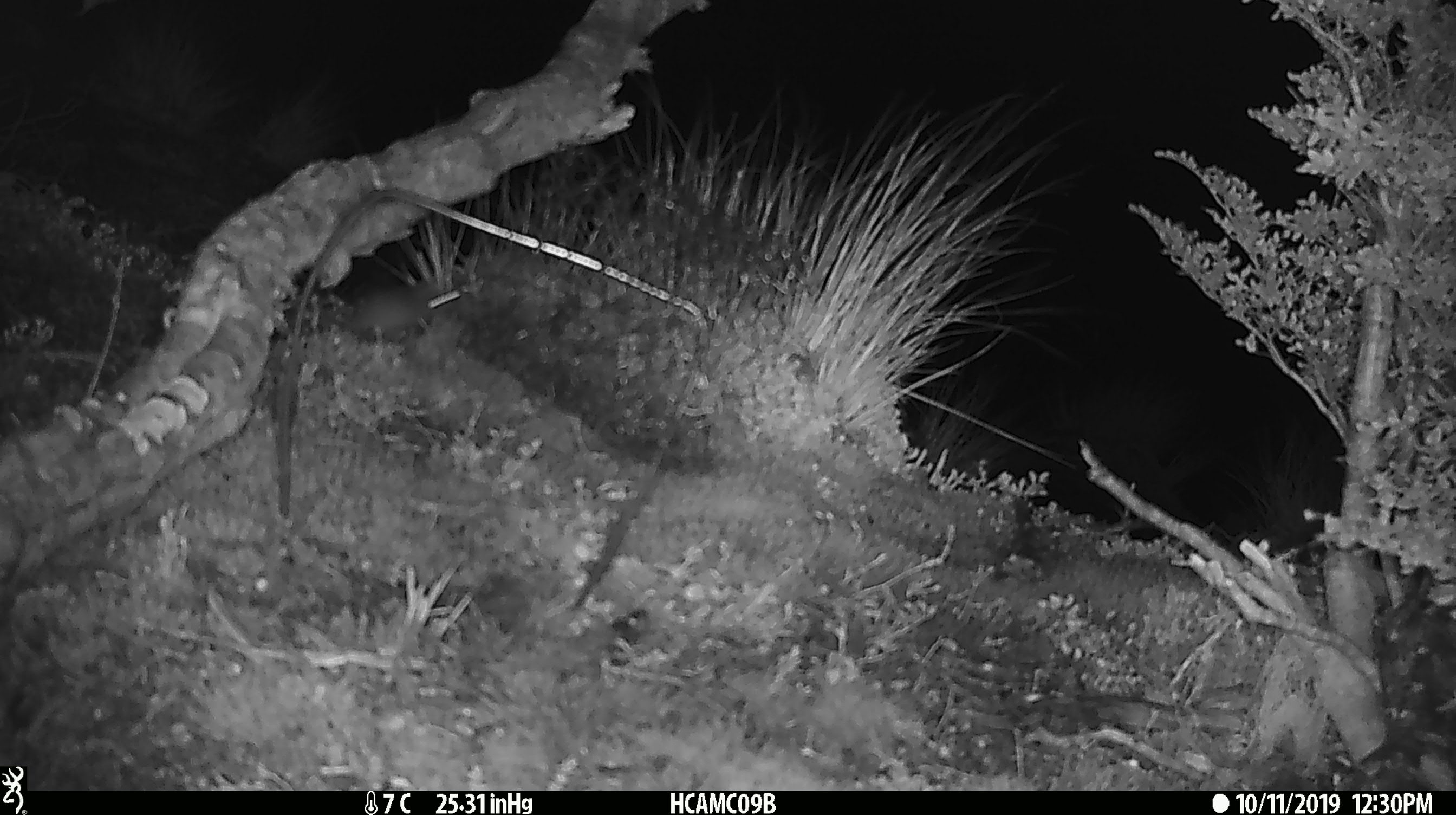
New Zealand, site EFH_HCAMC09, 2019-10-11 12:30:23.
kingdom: Animalia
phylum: Chordata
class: Mammalia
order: Rodentia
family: Muridae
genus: Mus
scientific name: Mus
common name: mouse